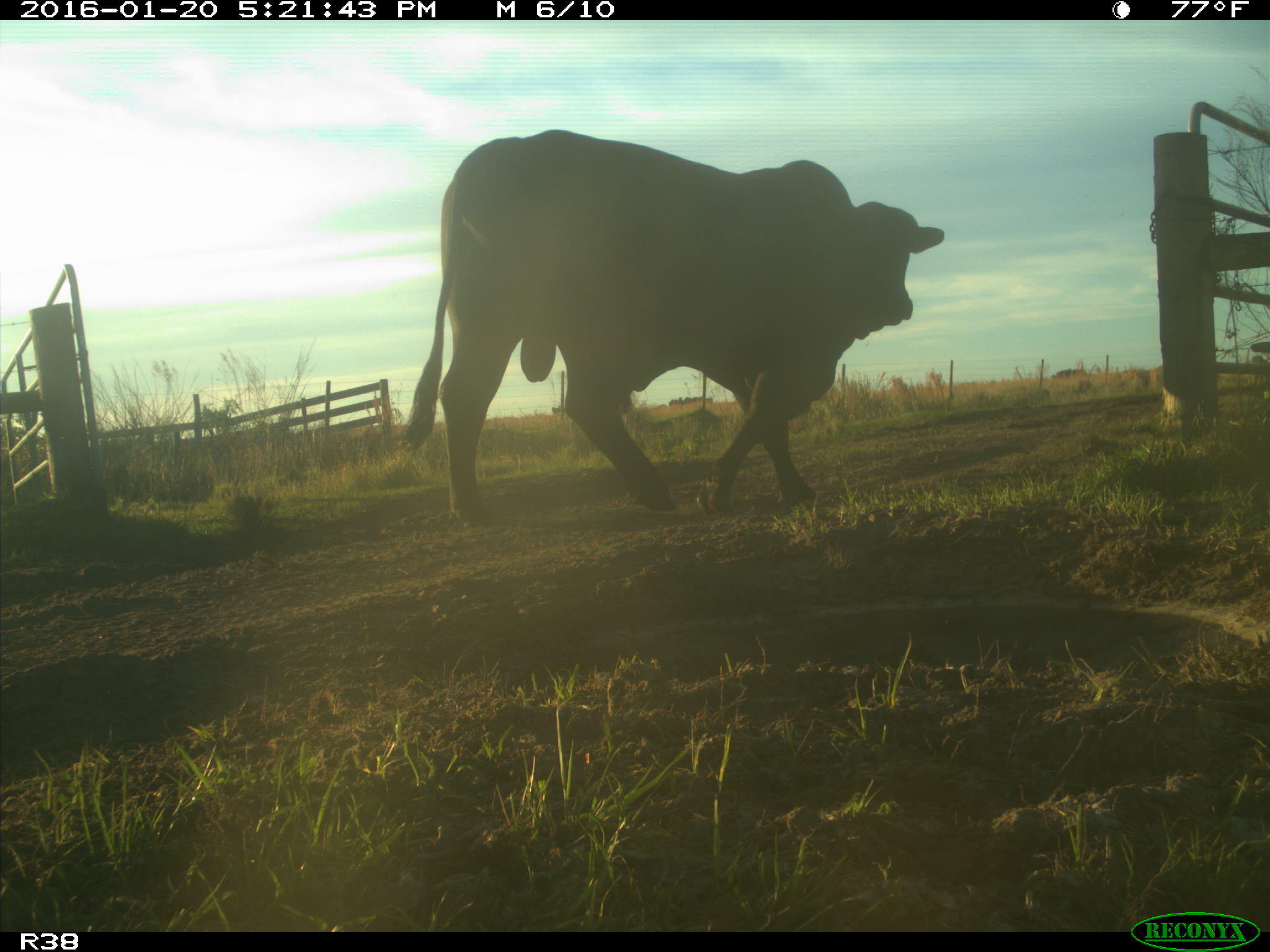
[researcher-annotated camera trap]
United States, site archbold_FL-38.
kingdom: Animalia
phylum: Chordata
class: Mammalia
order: Artiodactyla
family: Bovidae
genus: Bos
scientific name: Bos taurus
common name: domestic cow